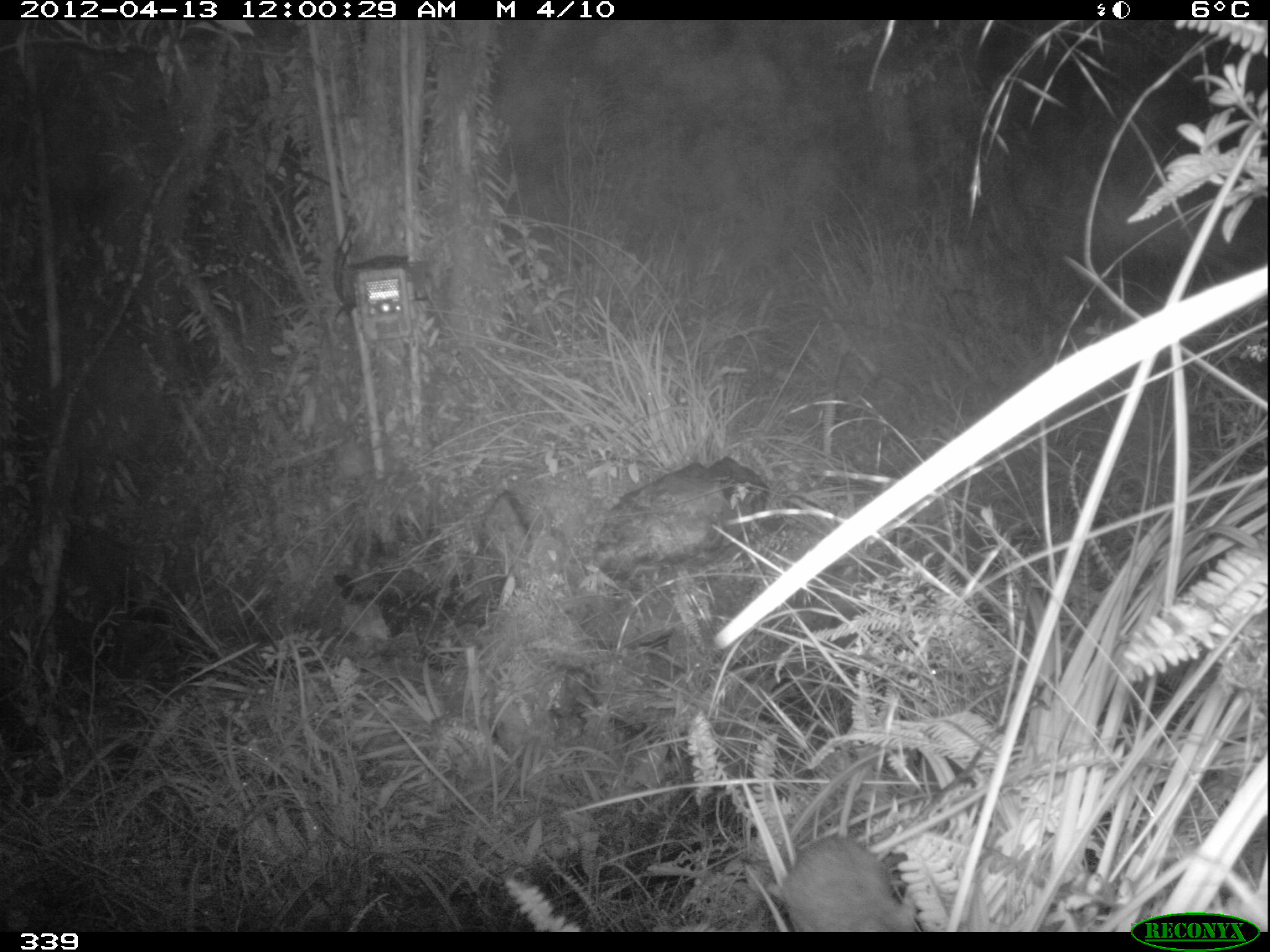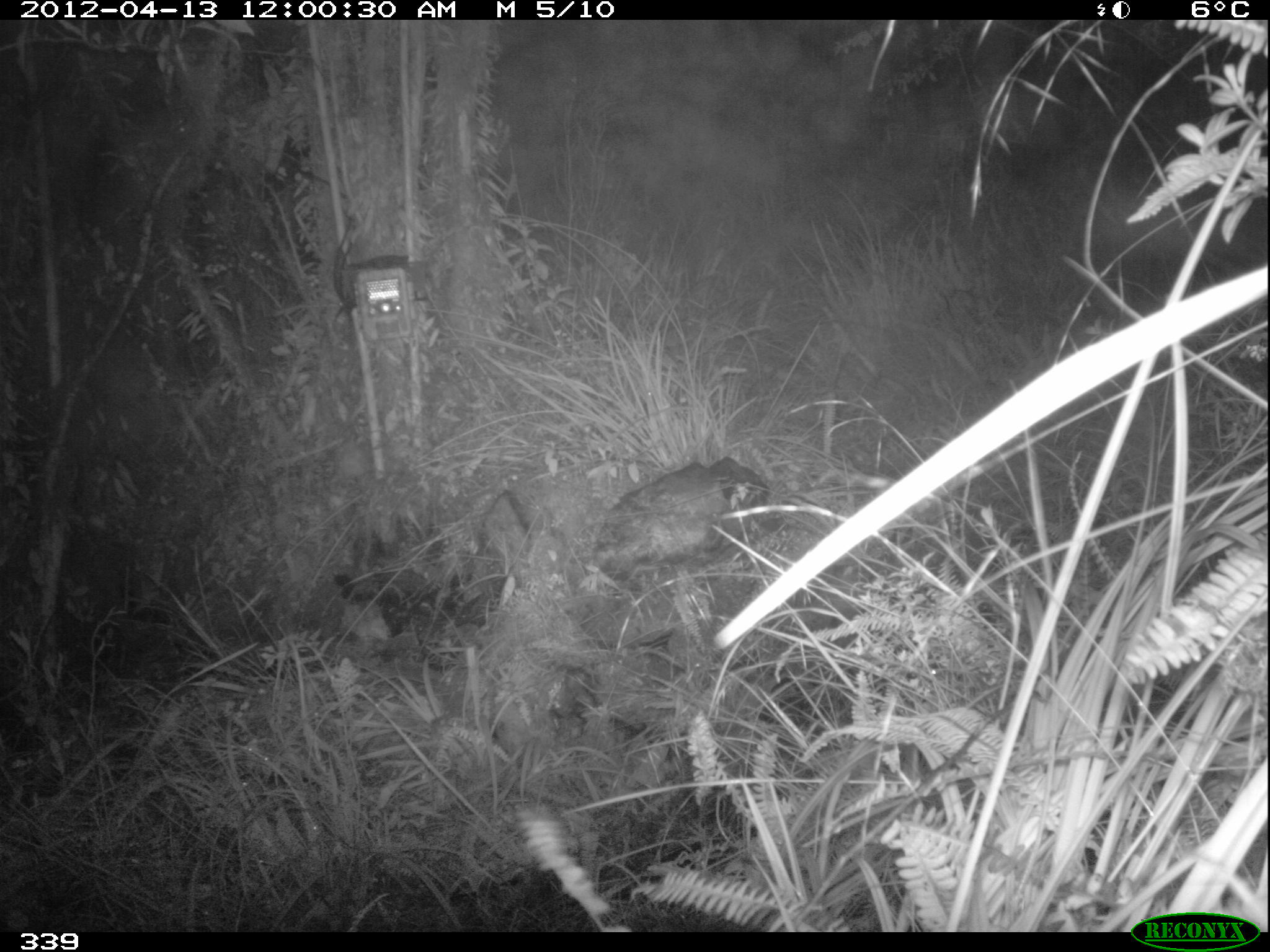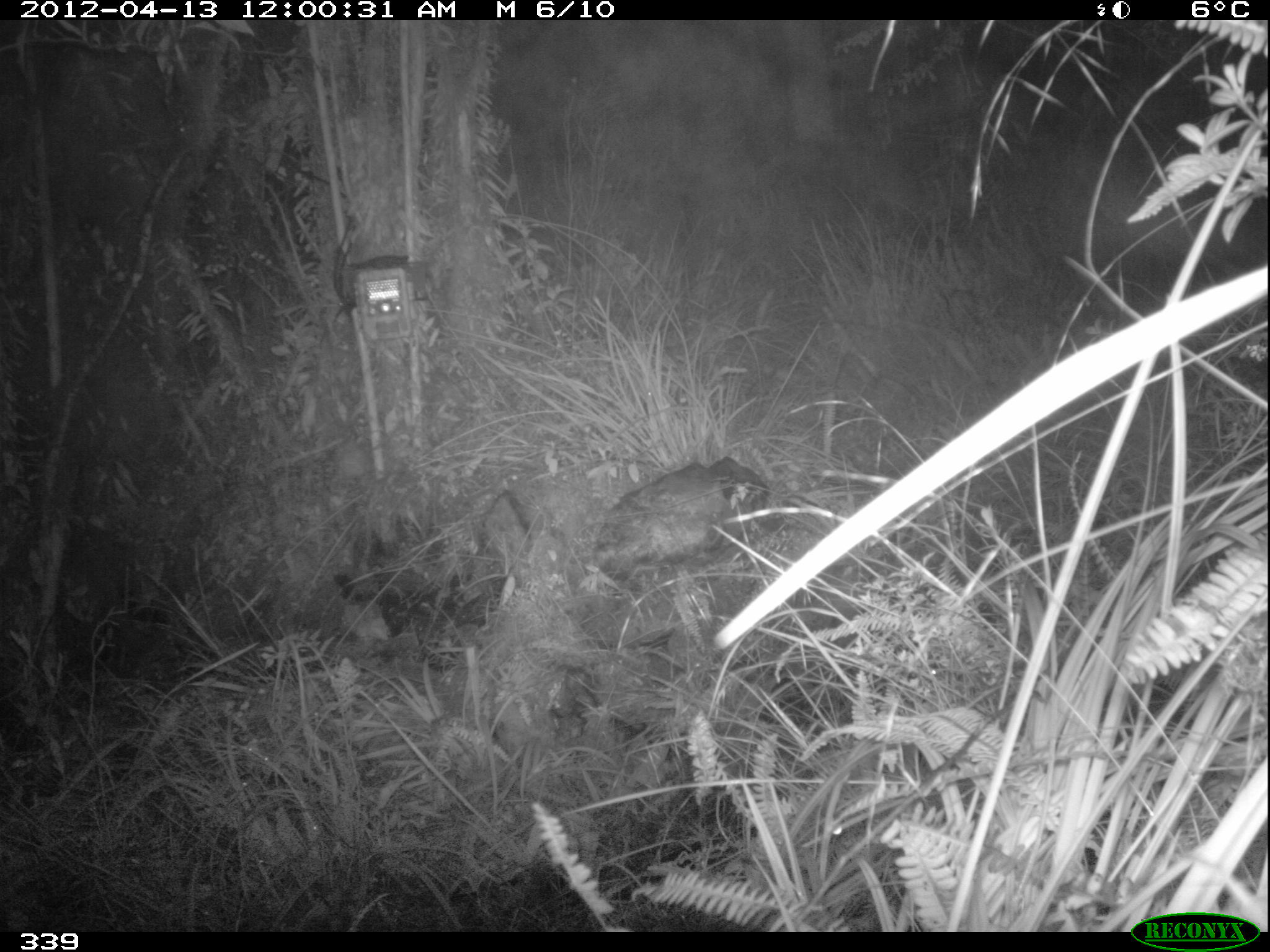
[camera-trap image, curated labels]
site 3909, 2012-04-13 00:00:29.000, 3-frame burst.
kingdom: Animalia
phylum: Chordata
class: Mammalia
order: Rodentia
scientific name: Rodentia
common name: rodents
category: unknown rodent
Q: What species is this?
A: Unknown rodent (rodents) (Rodentia).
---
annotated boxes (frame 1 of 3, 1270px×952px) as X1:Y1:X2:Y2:
unknown rodent: 778:831:922:931